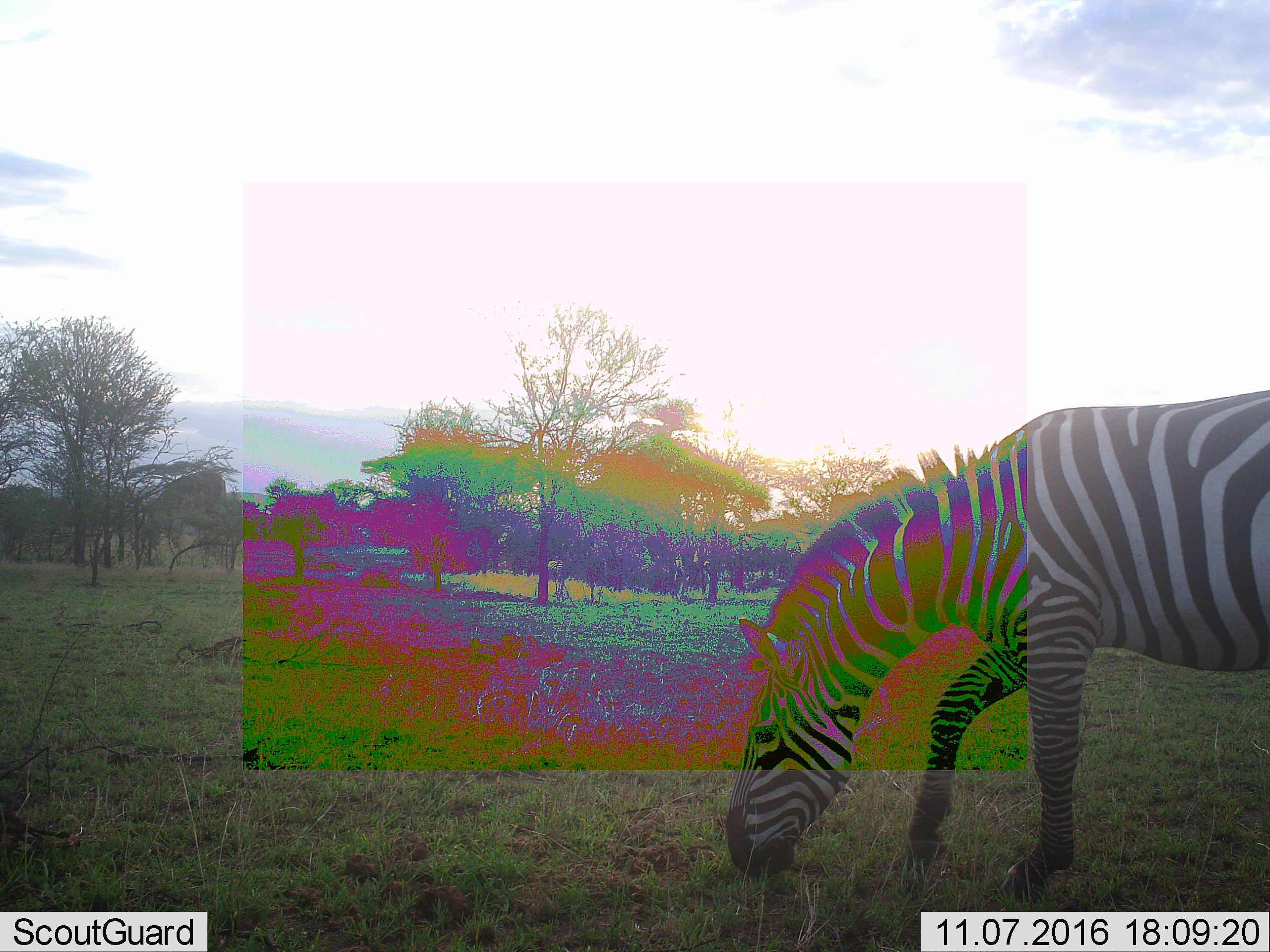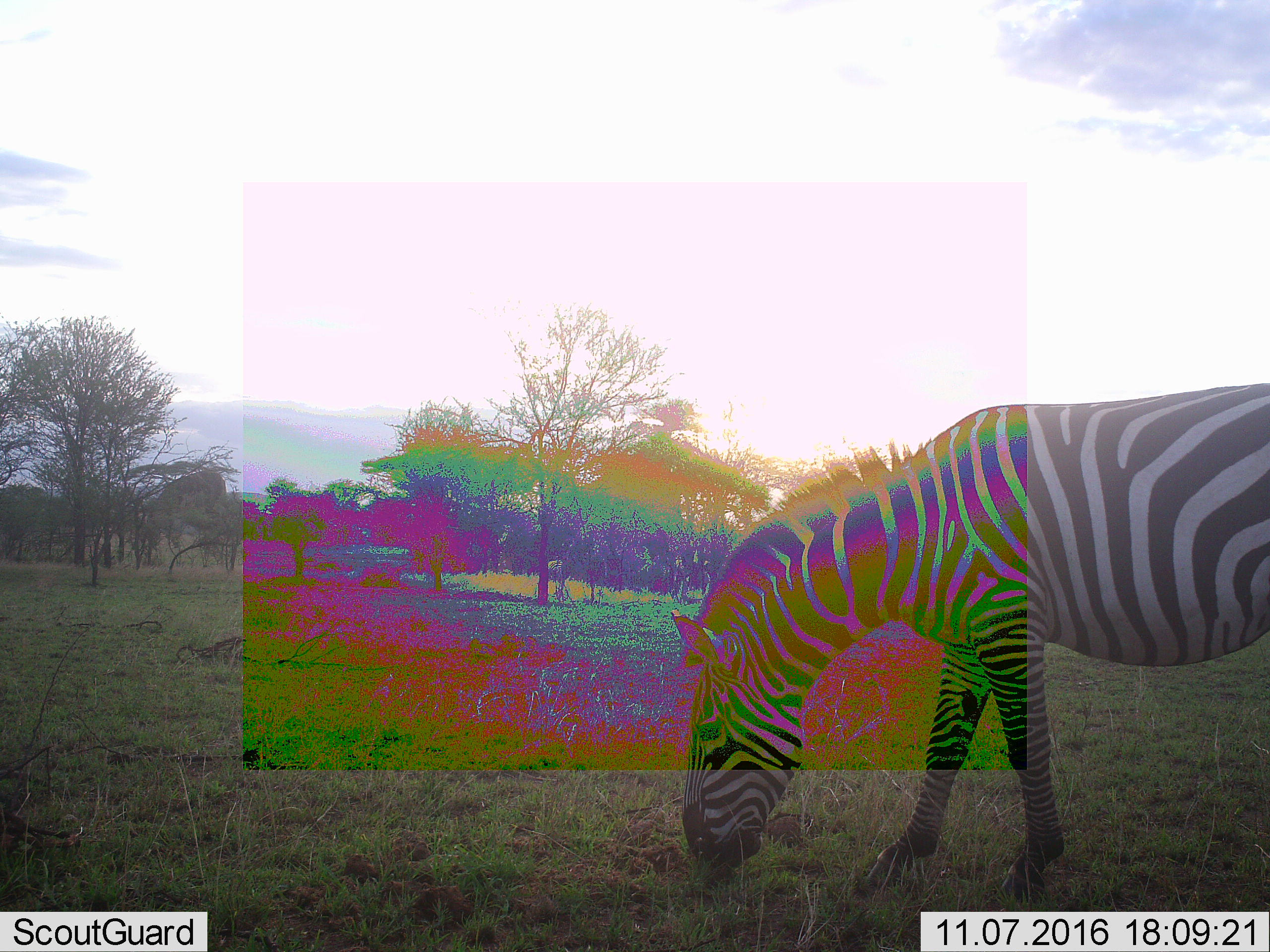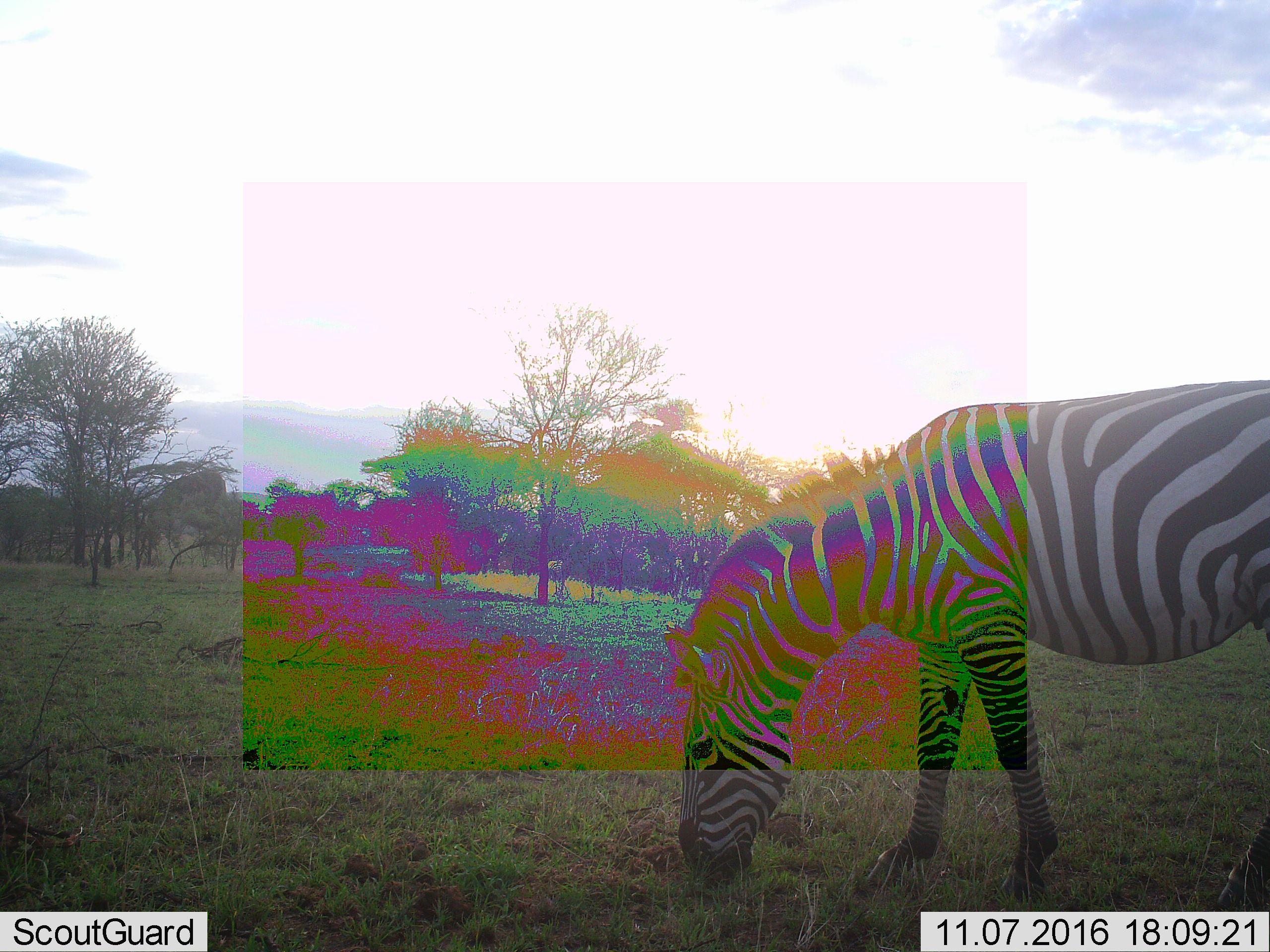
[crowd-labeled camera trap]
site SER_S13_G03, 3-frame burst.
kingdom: Animalia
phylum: Chordata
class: Mammalia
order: Perissodactyla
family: Equidae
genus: Equus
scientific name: Equus quagga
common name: plains zebra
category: zebraplains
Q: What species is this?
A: Zebraplains (plains zebra) (Equus quagga).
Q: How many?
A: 1.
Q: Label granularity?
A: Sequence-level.